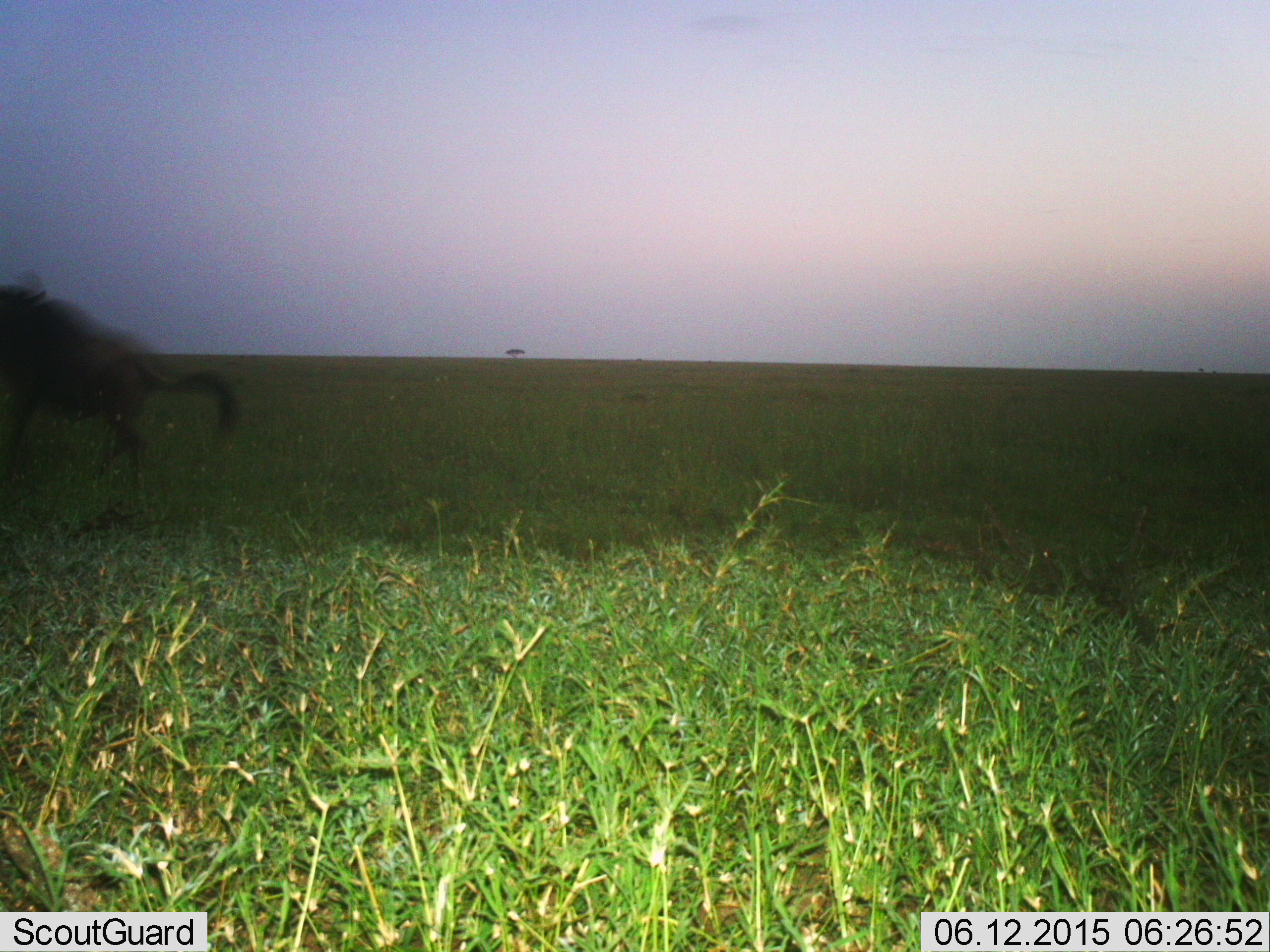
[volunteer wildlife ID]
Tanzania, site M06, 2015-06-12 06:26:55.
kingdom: Animalia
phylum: Chordata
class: Mammalia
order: Artiodactyla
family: Bovidae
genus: Connochaetes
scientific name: Connochaetes taurinus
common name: blue wildebeest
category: wildebeest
Wildebeest (blue wildebeest) (Connochaetes taurinus), count 1. Behavior (volunteer vote fractions): standing 0%, resting 0%, moving 100%, interacting 0%. Young present (vote fraction): 0%. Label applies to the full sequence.